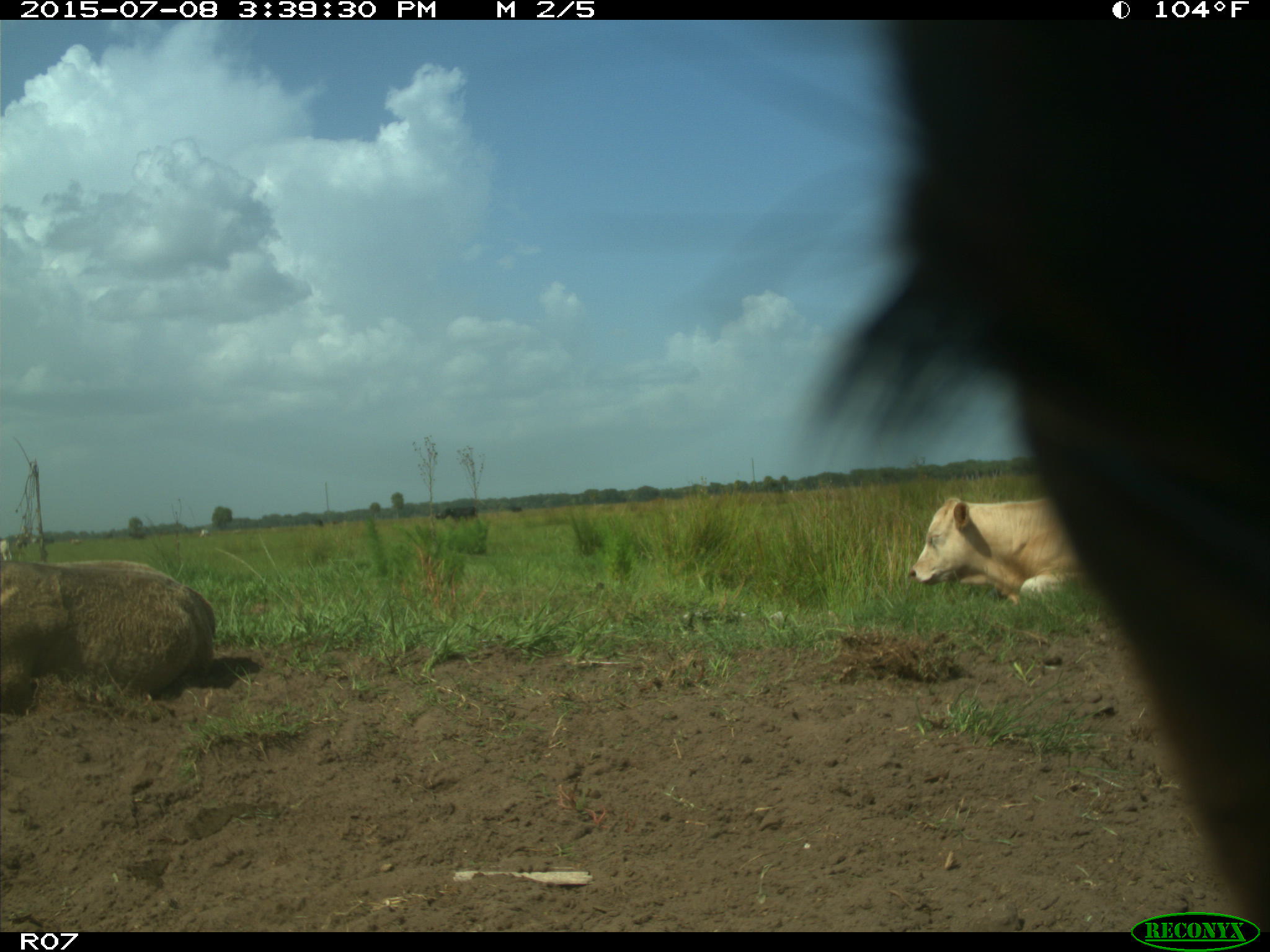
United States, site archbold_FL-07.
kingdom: Animalia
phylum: Chordata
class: Mammalia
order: Artiodactyla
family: Bovidae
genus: Bos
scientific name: Bos taurus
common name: domestic cow